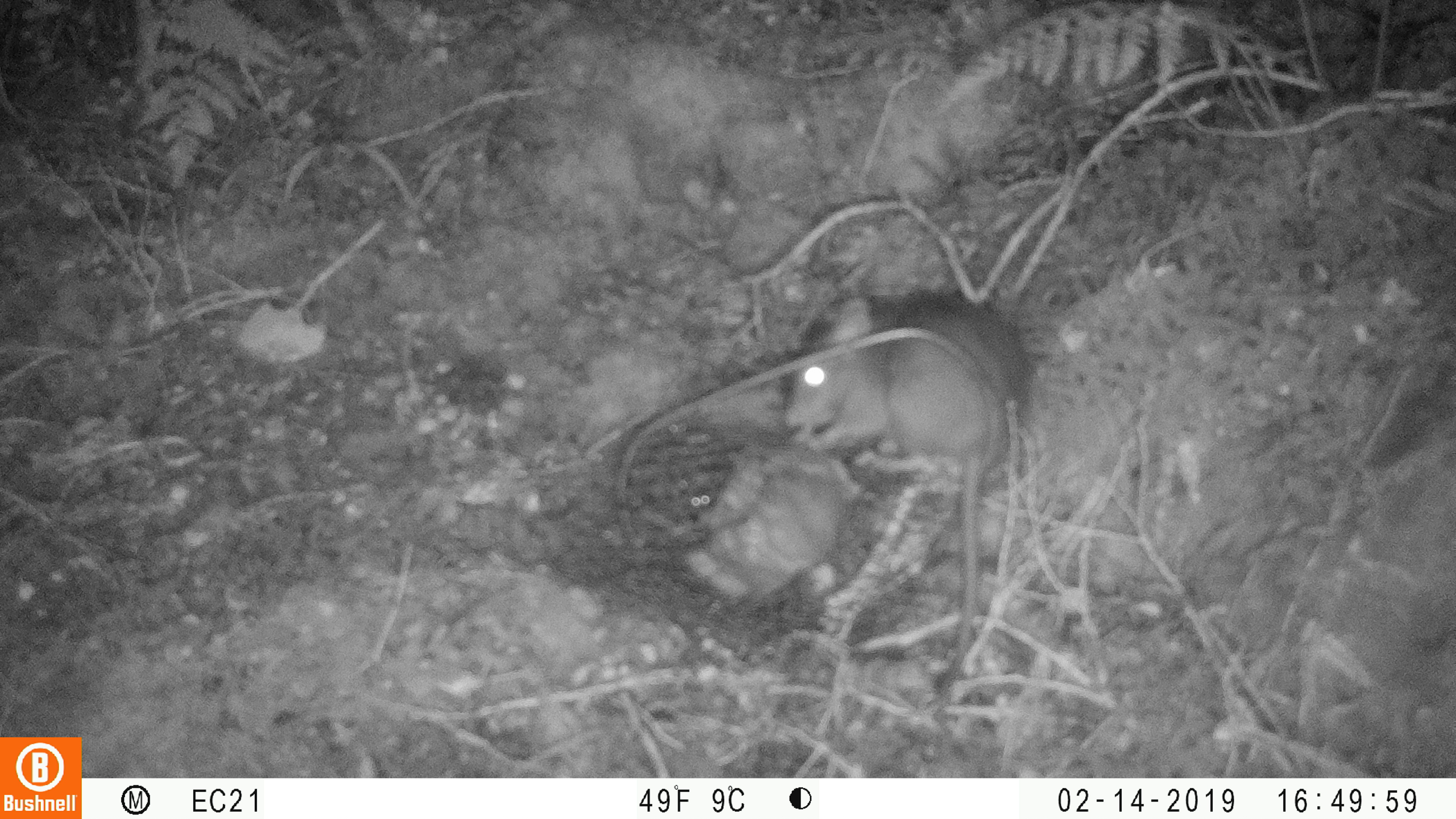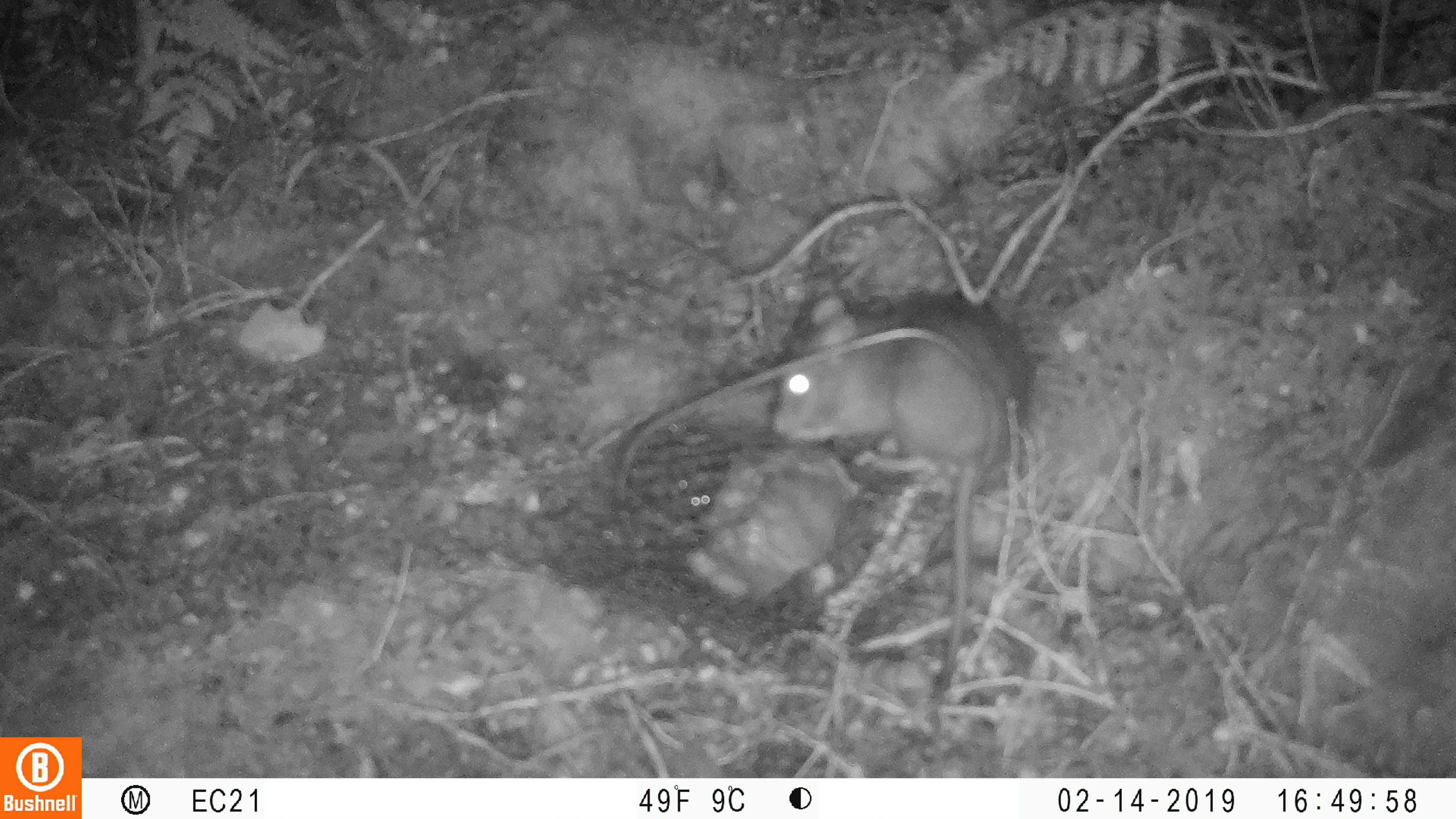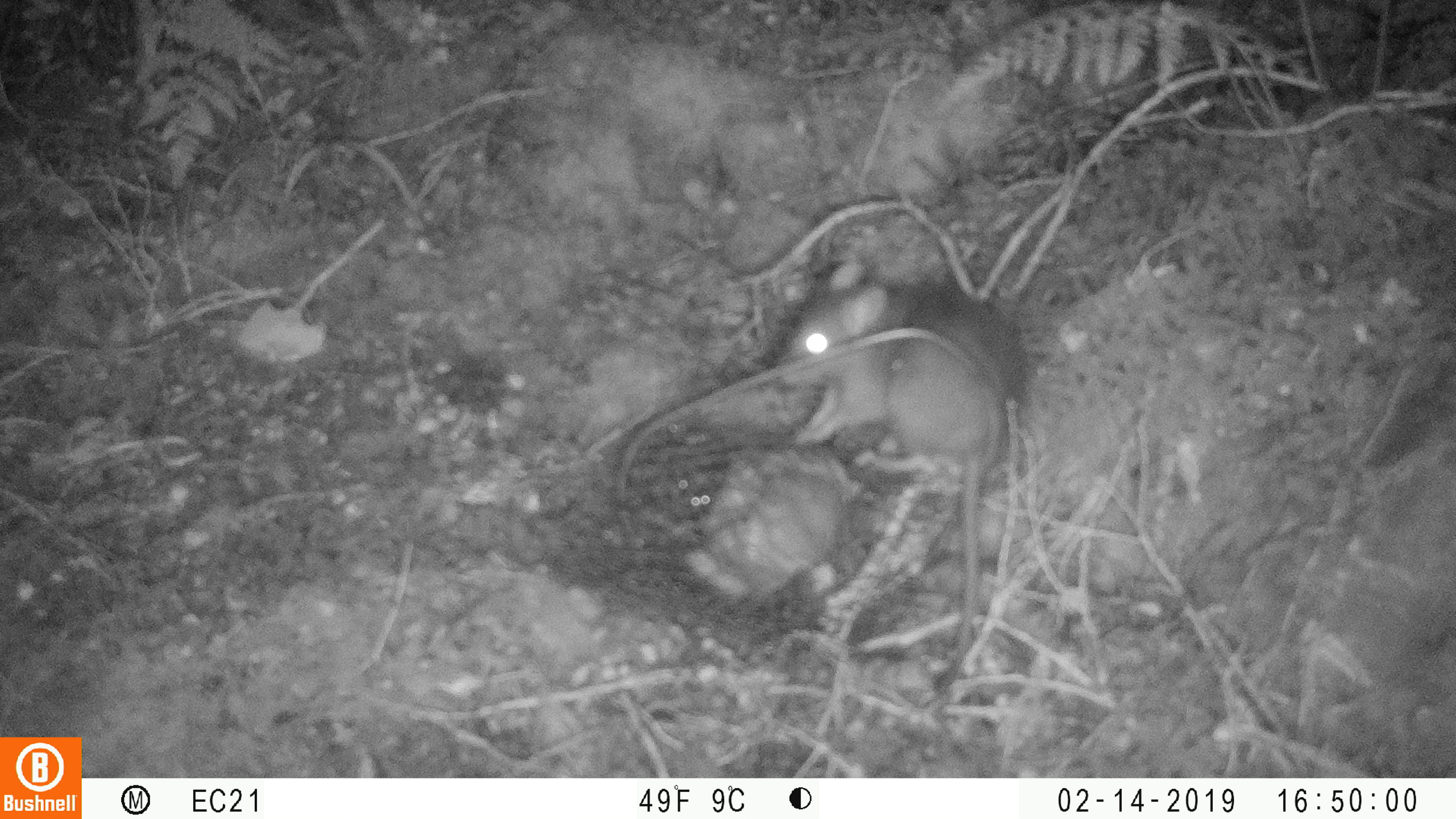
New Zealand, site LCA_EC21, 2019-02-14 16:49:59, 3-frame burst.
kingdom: Animalia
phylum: Chordata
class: Mammalia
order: Rodentia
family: Muridae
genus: Rattus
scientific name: Rattus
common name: rat